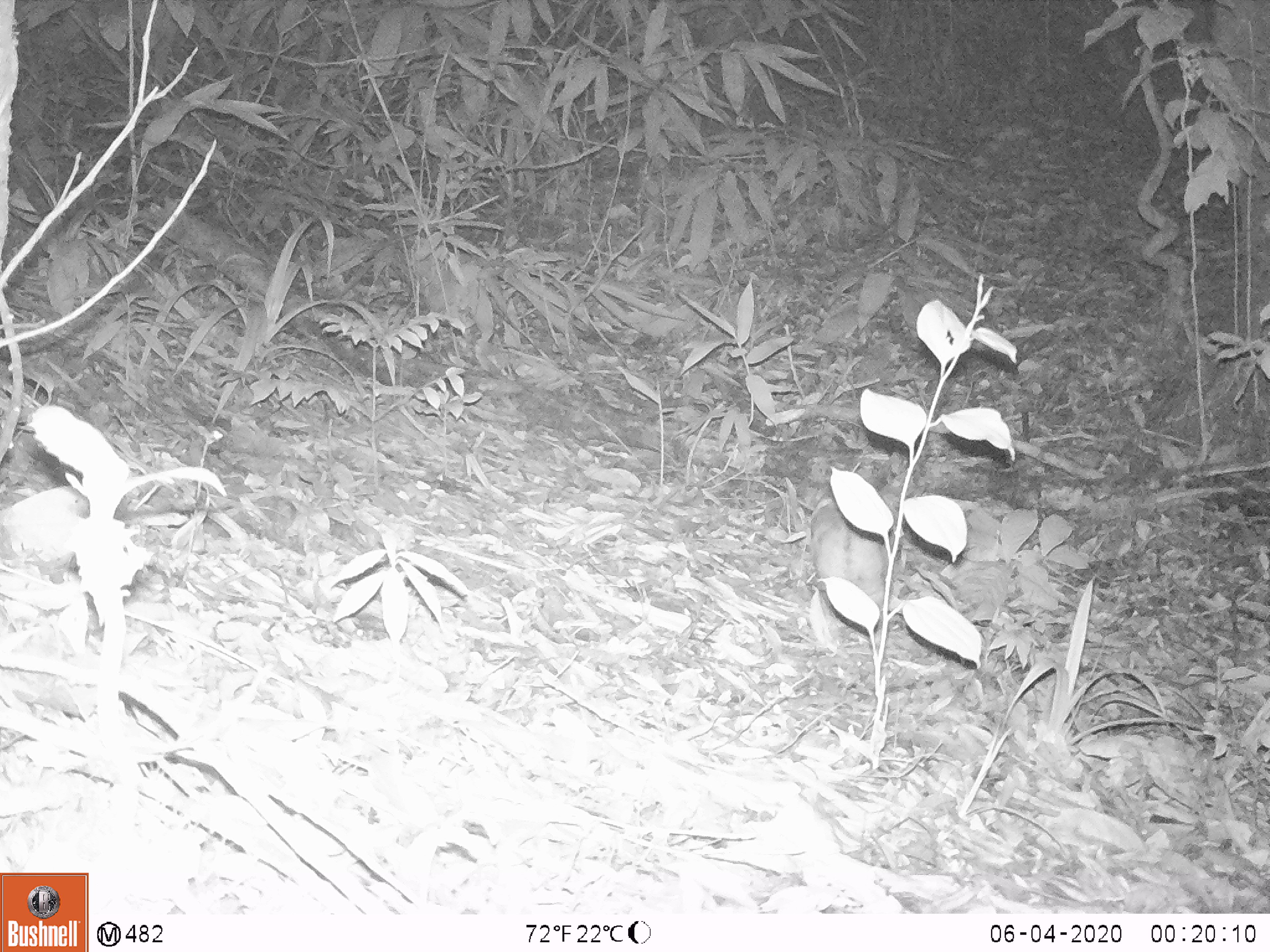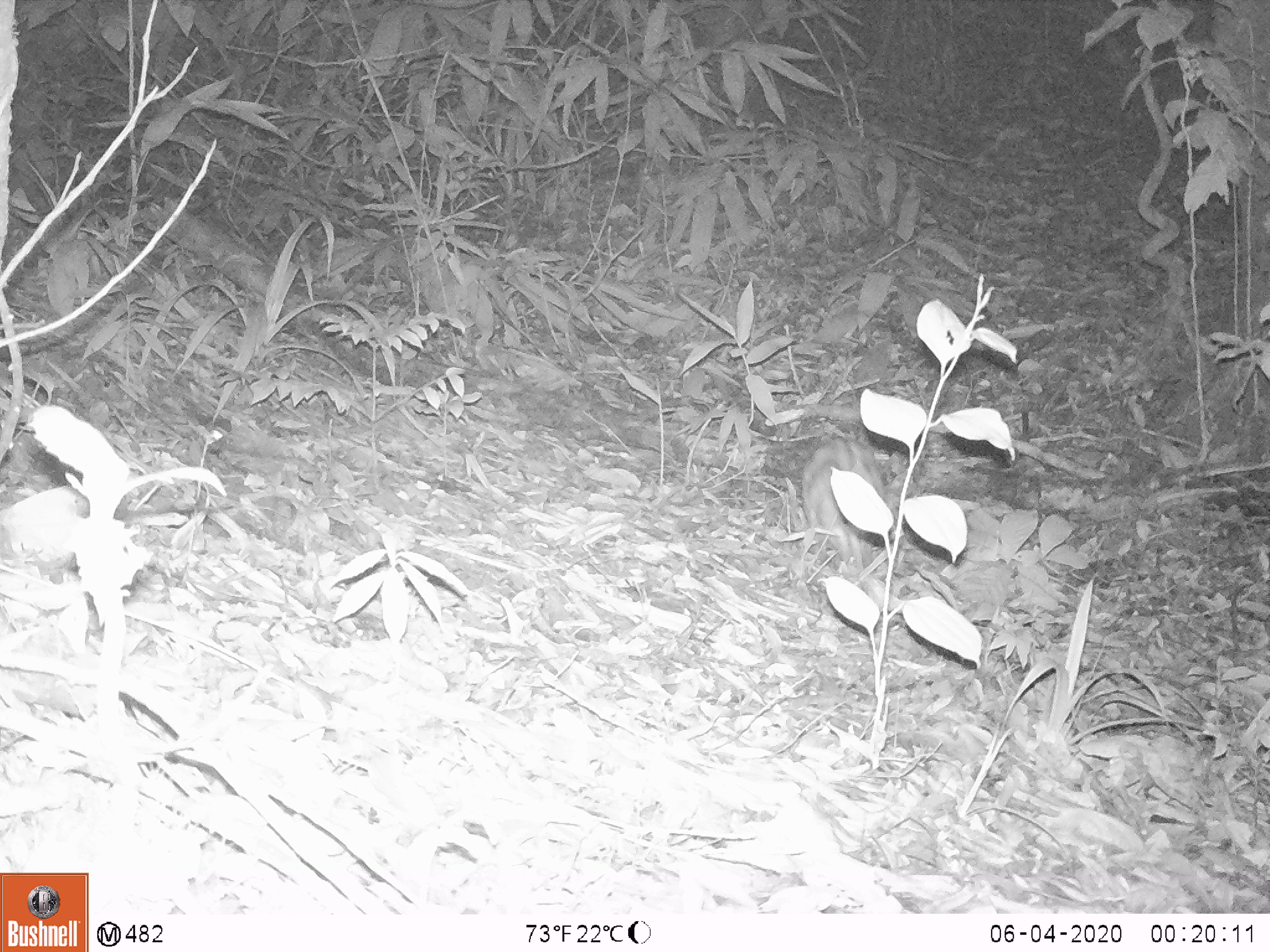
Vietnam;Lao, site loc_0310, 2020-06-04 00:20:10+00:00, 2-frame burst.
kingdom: Animalia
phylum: Chordata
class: Mammalia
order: Lagomorpha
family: Leporidae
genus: Nesolagus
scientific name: Nesolagus timminsi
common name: annamite striped rabbit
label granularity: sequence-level